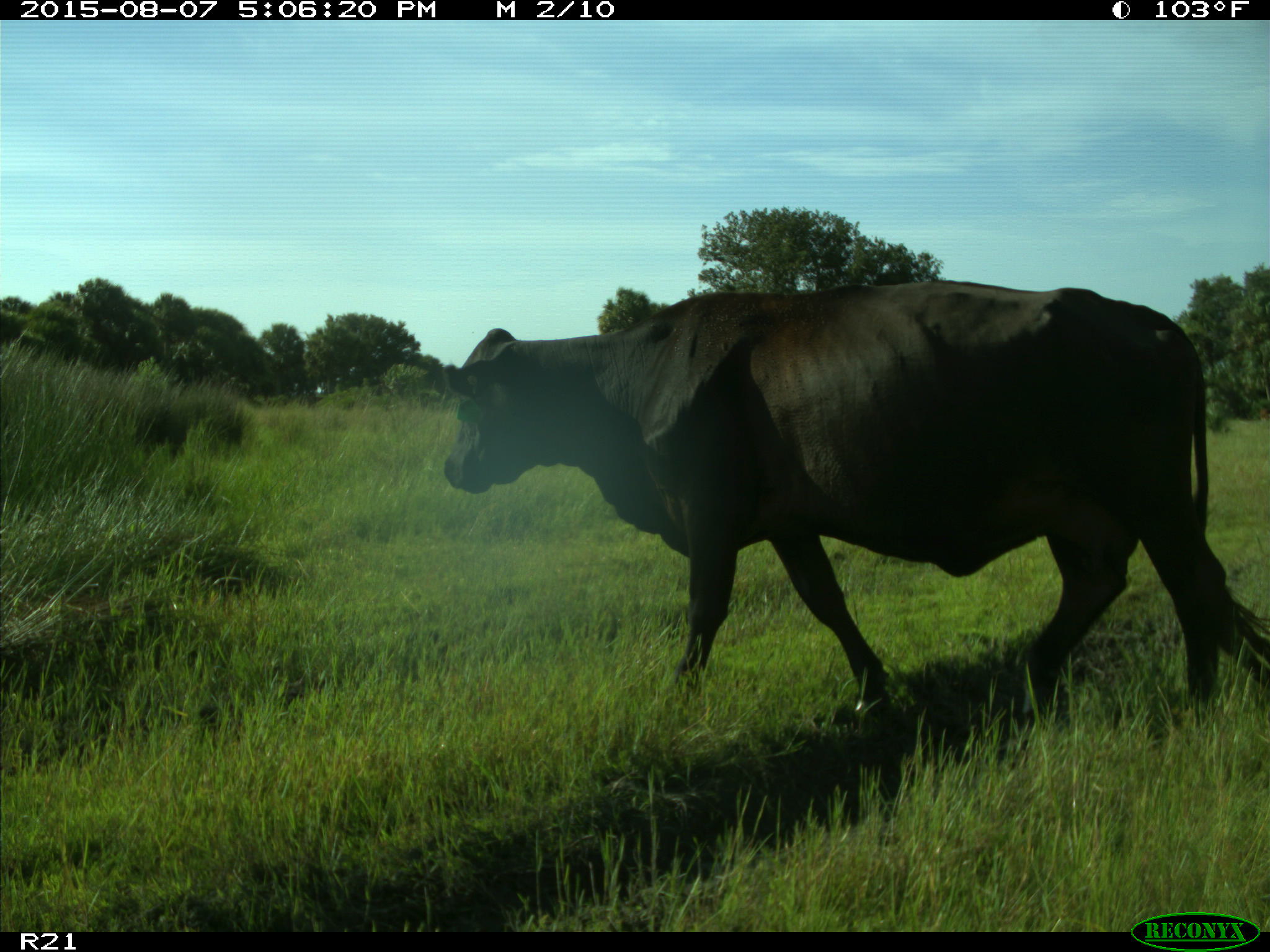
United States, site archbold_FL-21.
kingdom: Animalia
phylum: Chordata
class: Mammalia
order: Artiodactyla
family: Bovidae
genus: Bos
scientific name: Bos taurus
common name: domestic cow